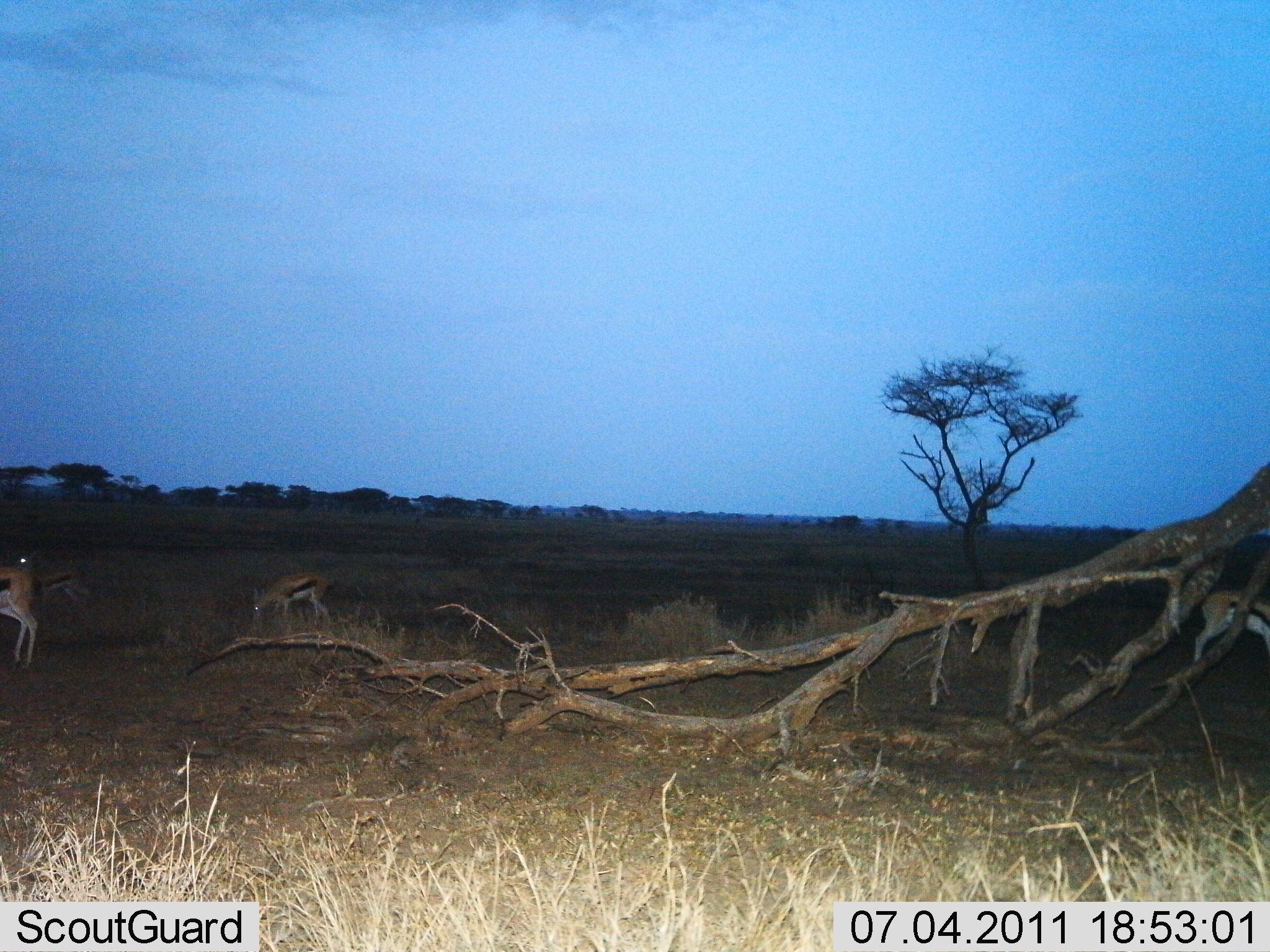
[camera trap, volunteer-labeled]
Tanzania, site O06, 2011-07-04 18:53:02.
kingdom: Animalia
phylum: Chordata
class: Mammalia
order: Artiodactyla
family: Bovidae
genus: Eudorcas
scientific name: Eudorcas thomsonii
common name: thomson's gazelle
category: gazellethomsons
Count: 4.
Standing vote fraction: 45%.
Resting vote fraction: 9%.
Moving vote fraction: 9%.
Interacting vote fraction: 0%.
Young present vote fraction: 0%.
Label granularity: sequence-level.